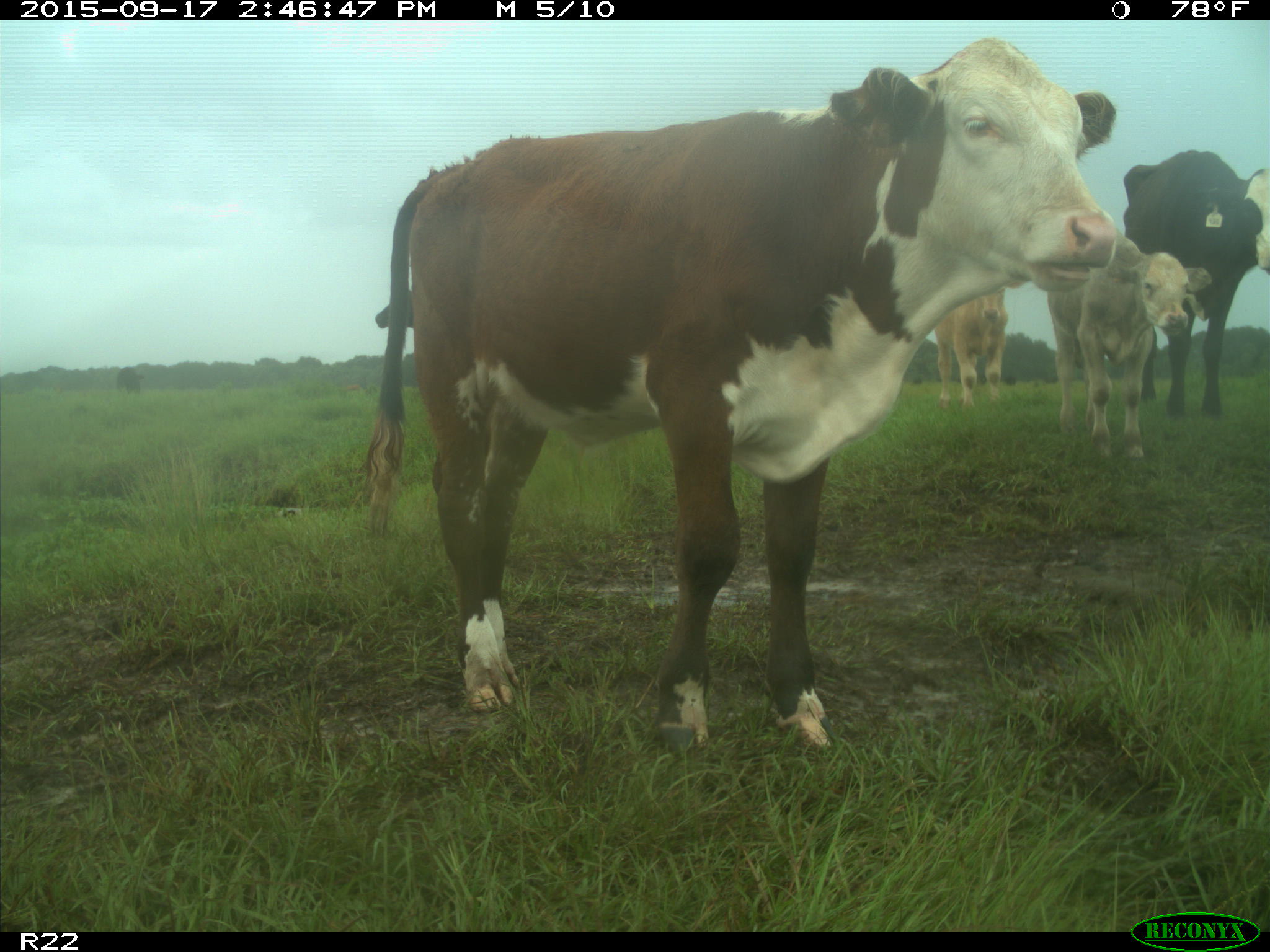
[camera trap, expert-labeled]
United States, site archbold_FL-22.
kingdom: Animalia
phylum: Chordata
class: Mammalia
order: Artiodactyla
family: Bovidae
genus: Bos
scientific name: Bos taurus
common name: domestic cow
Bos taurus (domestic cow).